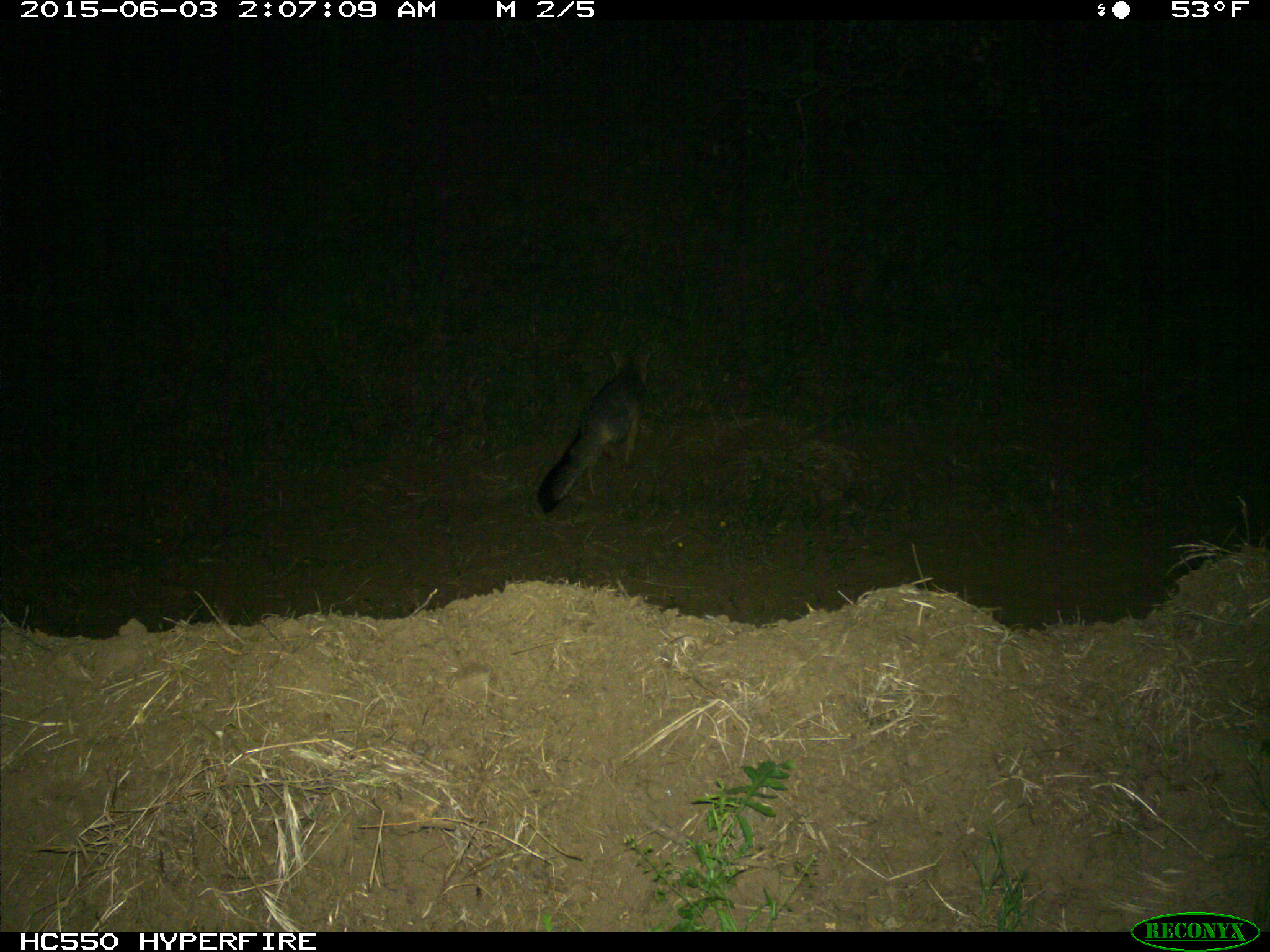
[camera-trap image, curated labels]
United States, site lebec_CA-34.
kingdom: Animalia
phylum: Chordata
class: Mammalia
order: Carnivora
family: Canidae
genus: Urocyon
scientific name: Urocyon cinereoargenteus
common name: gray fox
Urocyon cinereoargenteus (gray fox).